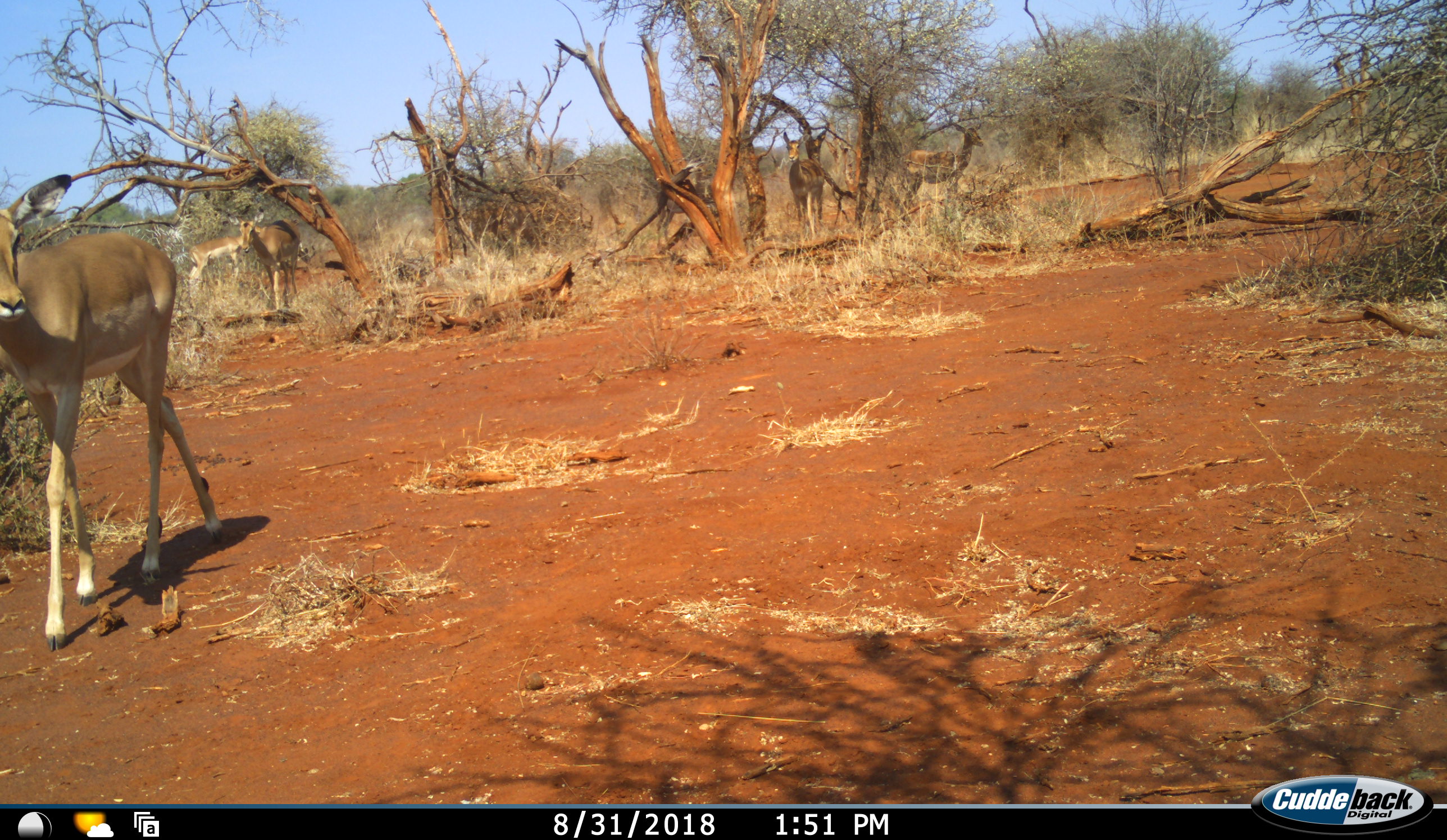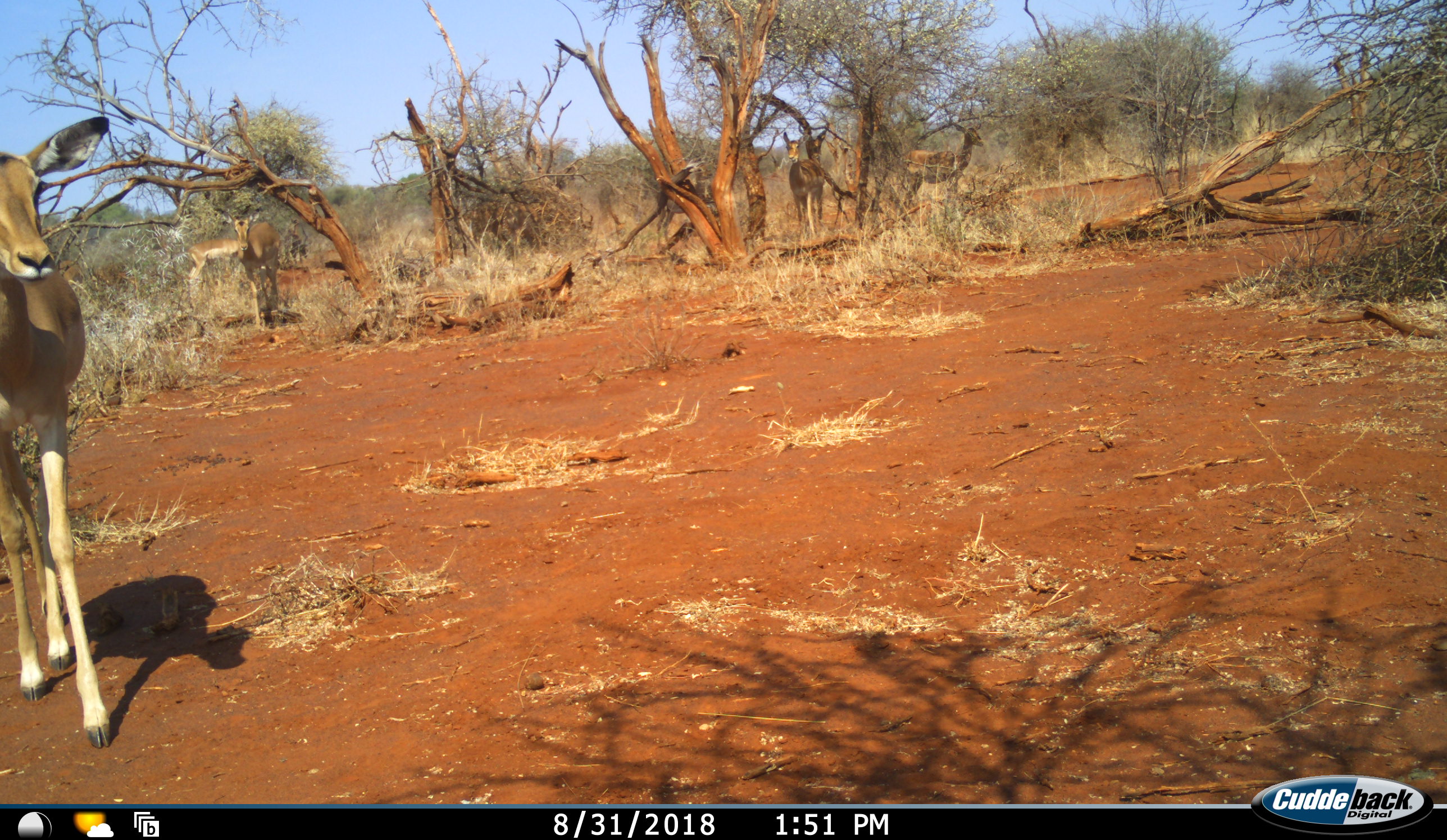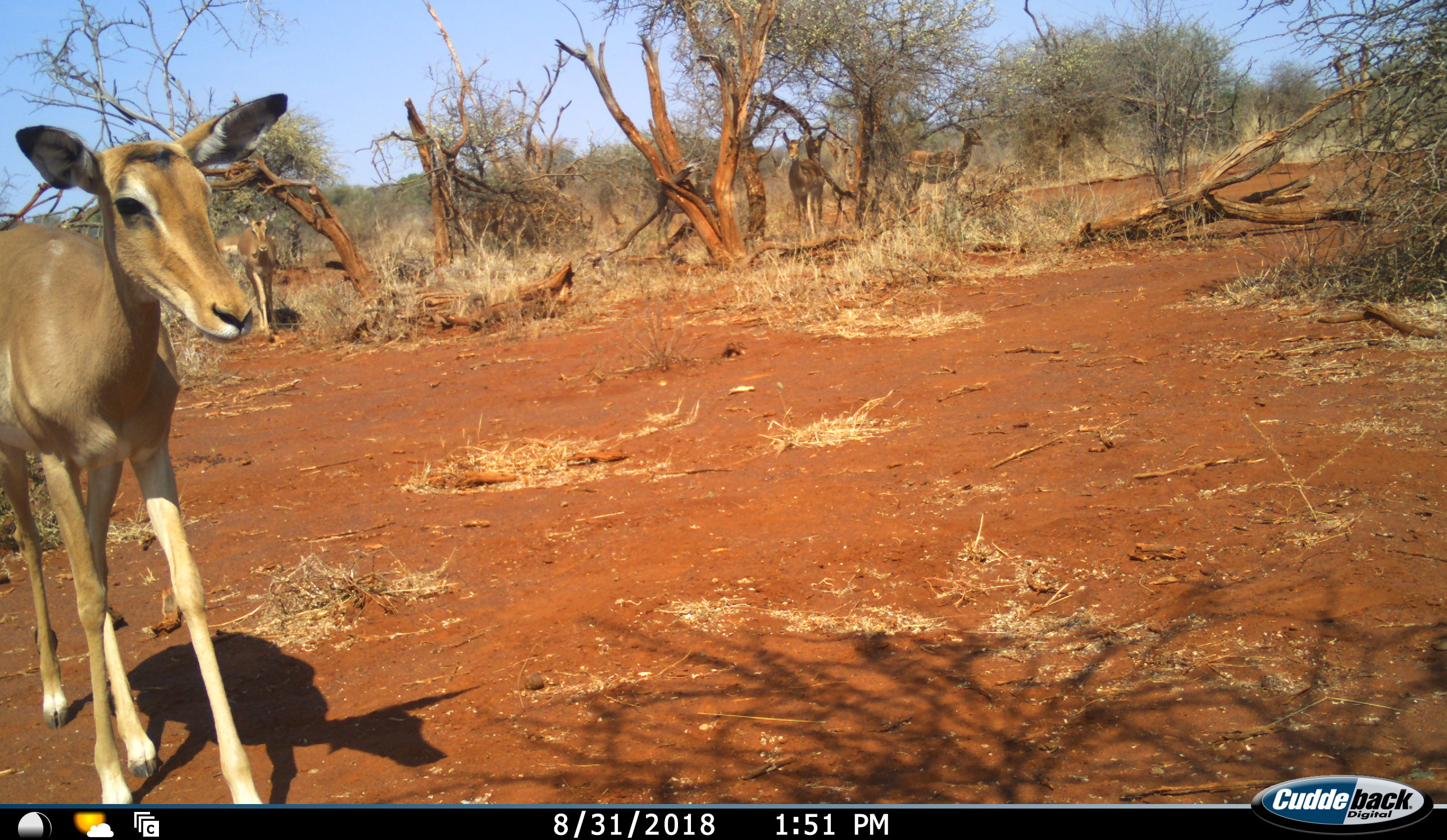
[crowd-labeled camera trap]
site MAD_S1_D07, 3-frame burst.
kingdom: Animalia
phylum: Chordata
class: Mammalia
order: Artiodactyla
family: Bovidae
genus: Aepyceros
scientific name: Aepyceros melampus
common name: impala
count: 3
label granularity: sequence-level